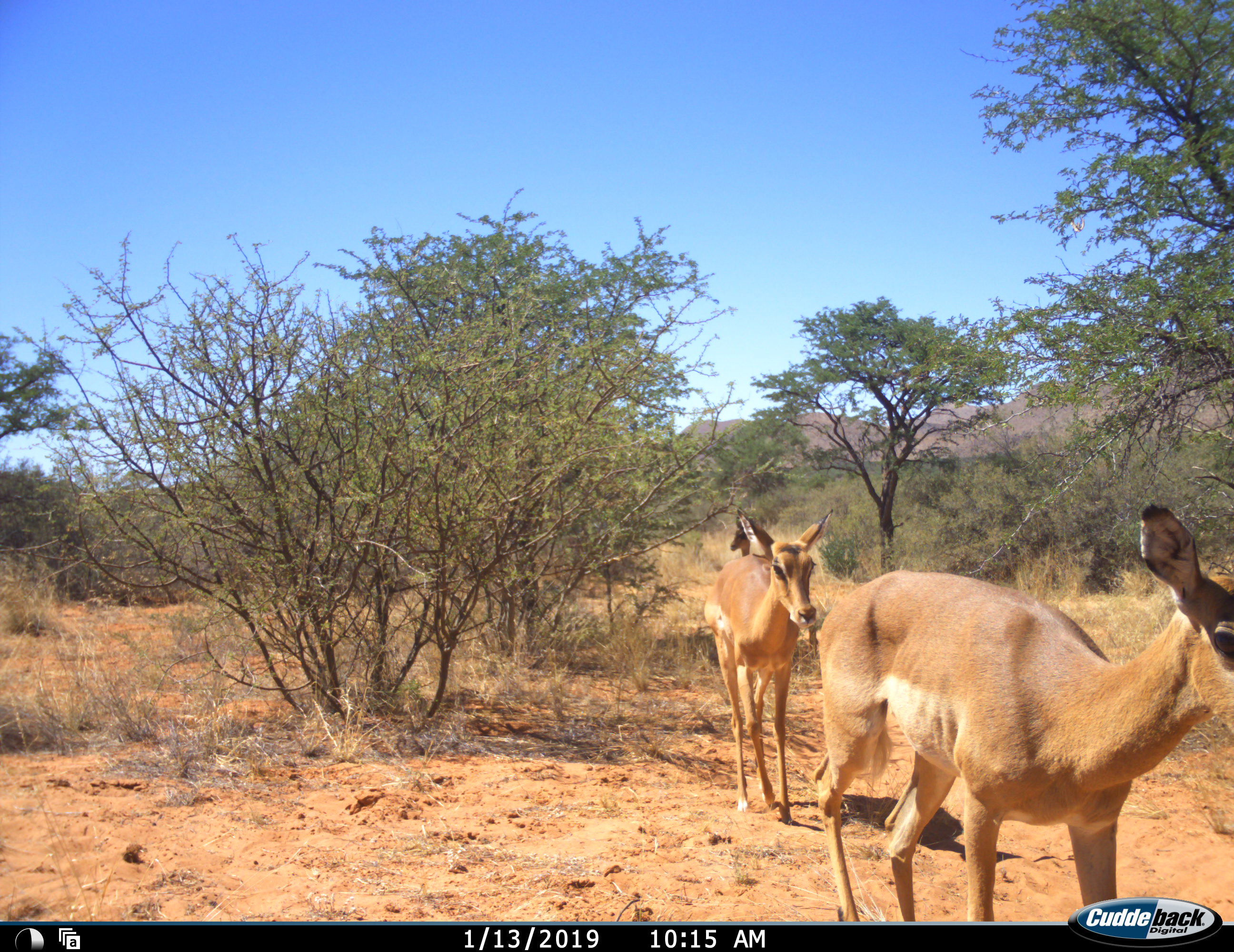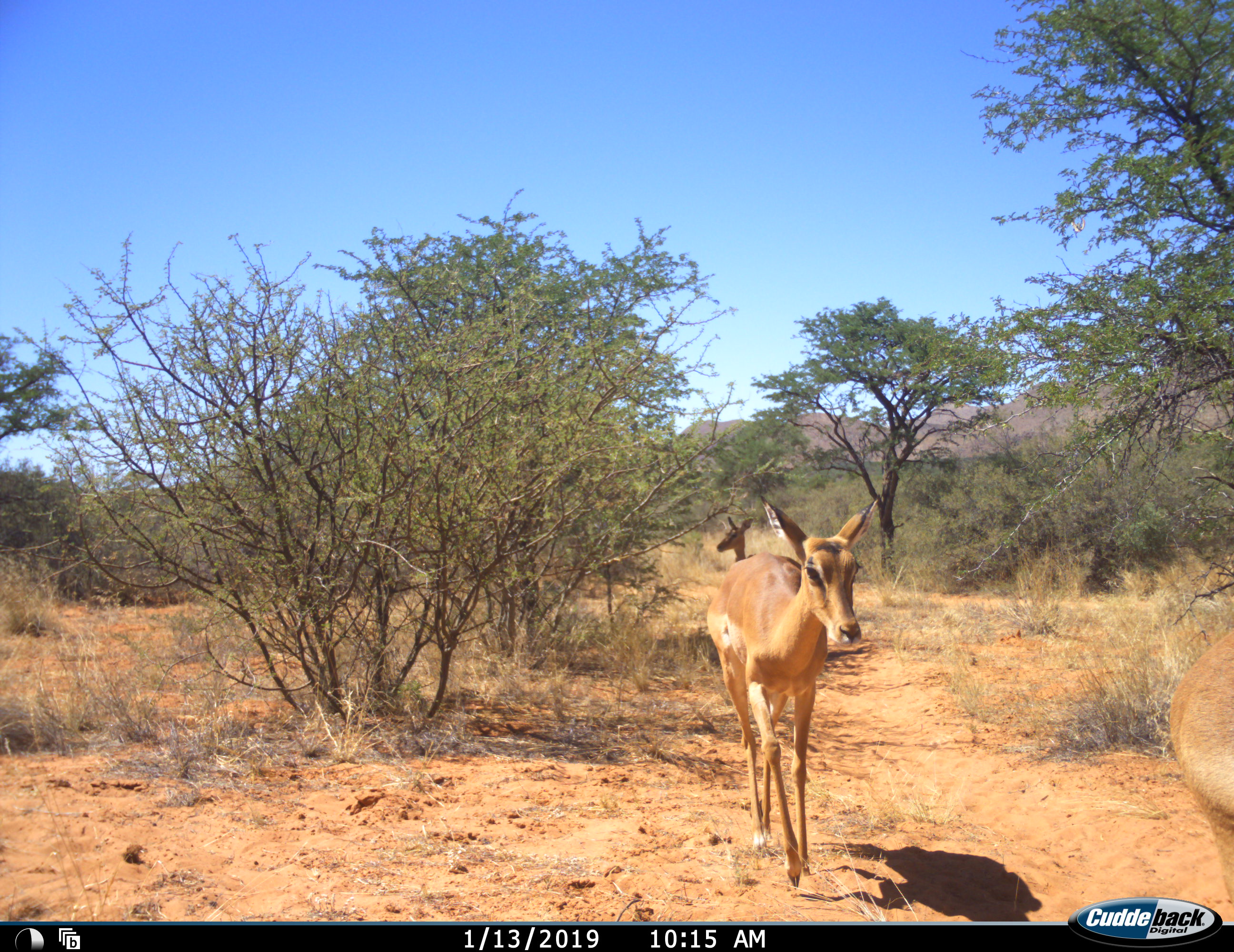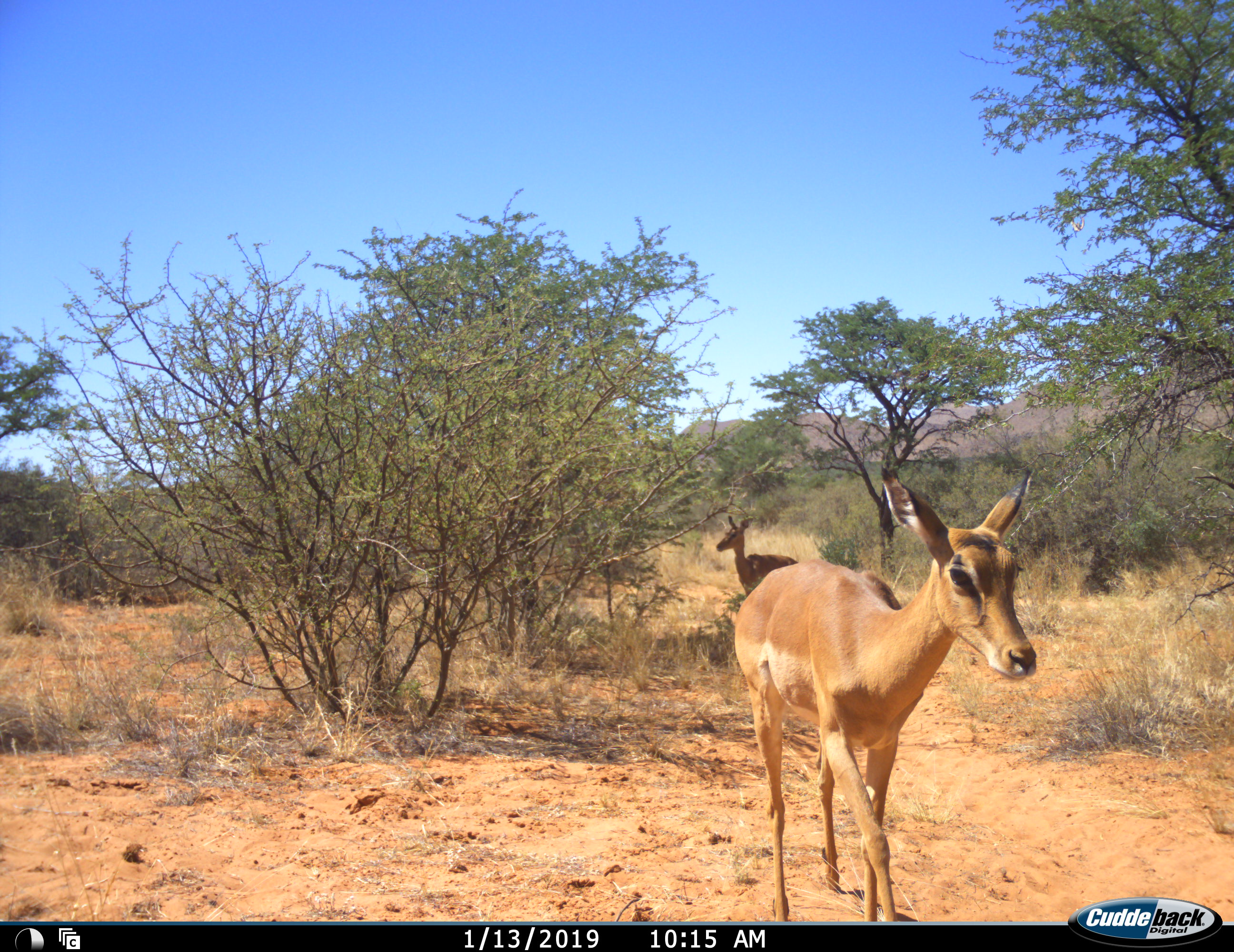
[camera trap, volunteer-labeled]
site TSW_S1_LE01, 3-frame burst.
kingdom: Animalia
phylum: Chordata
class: Mammalia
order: Artiodactyla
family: Bovidae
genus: Aepyceros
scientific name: Aepyceros melampus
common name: impala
Impala (Aepyceros melampus), count 3. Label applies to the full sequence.